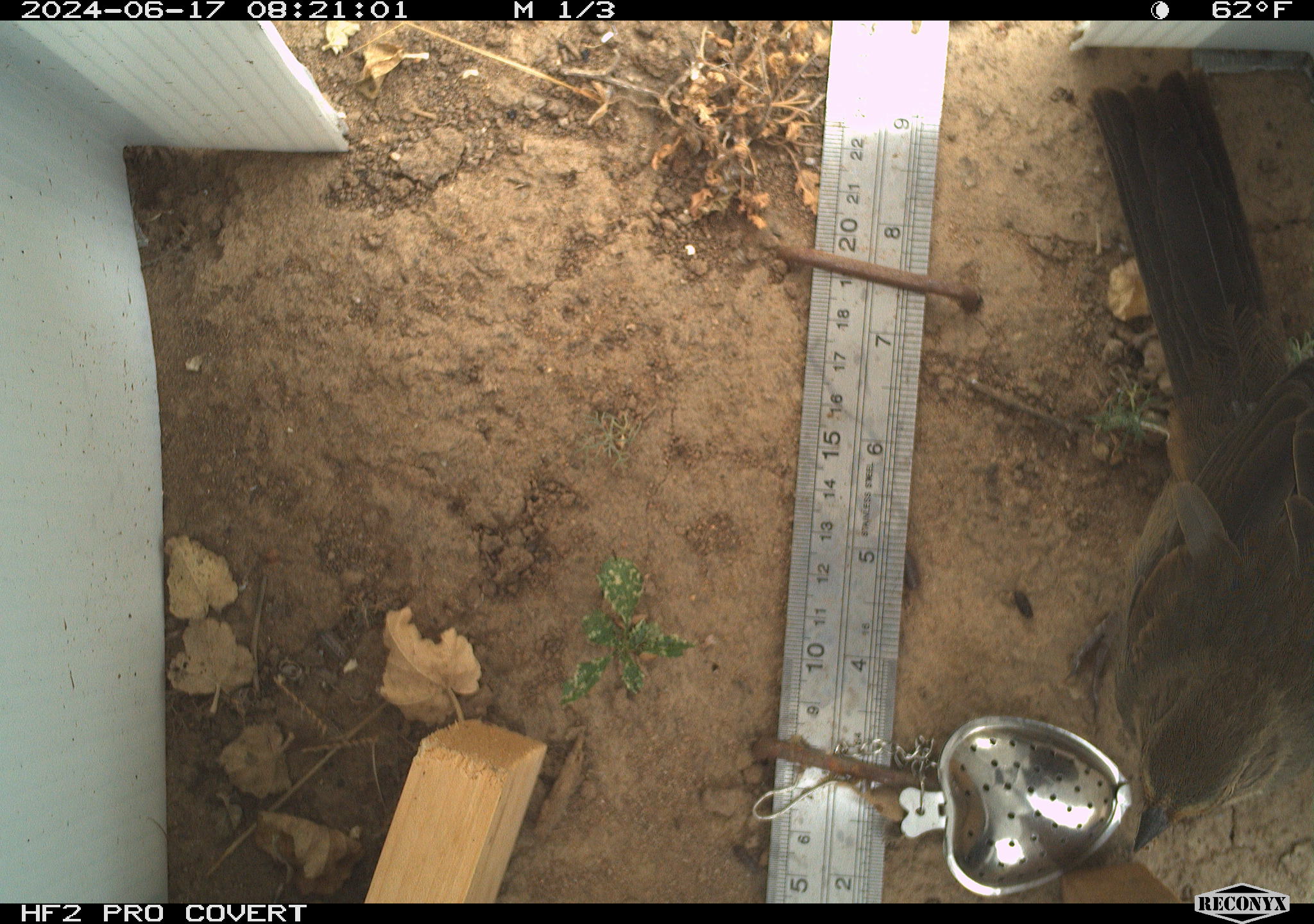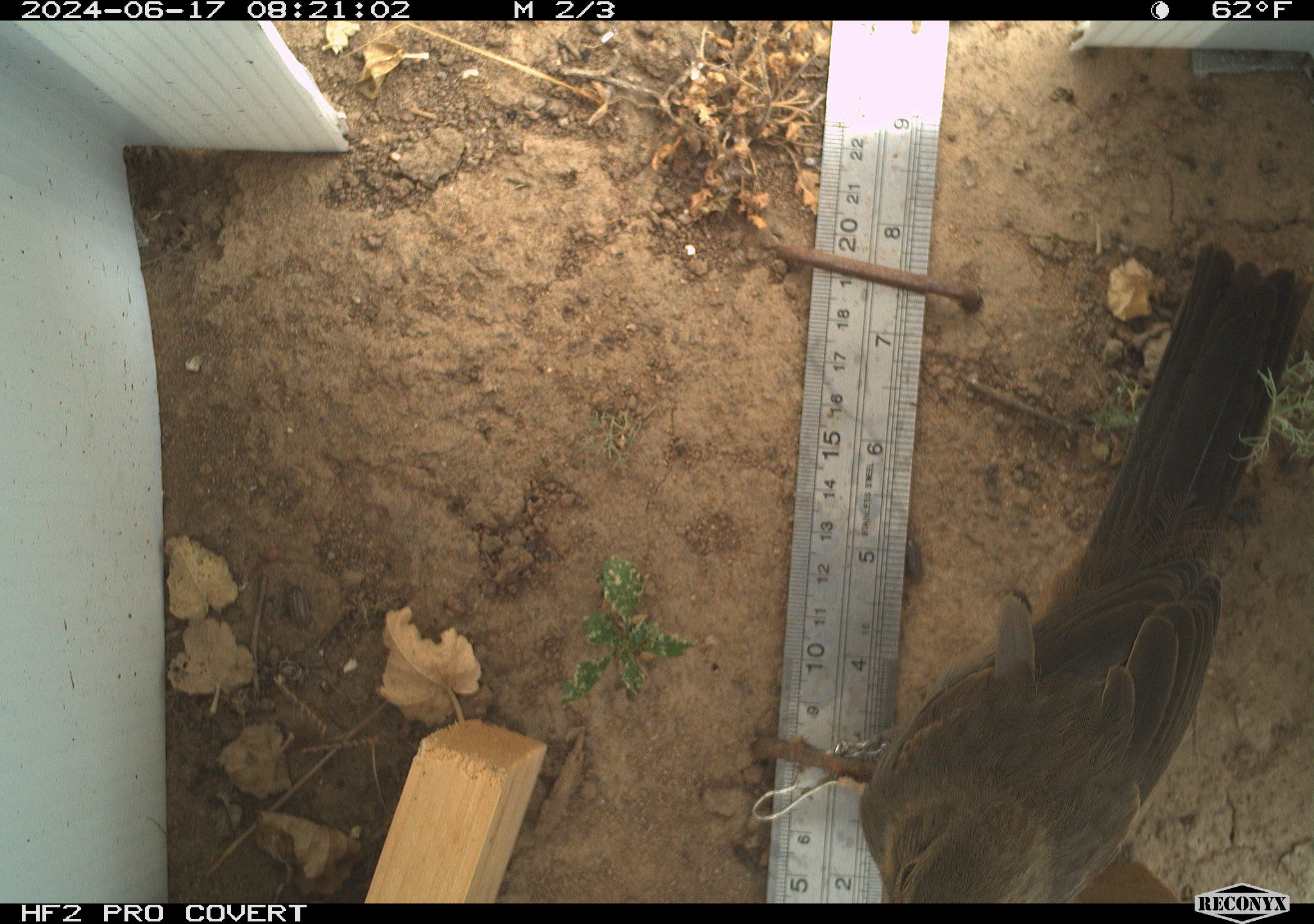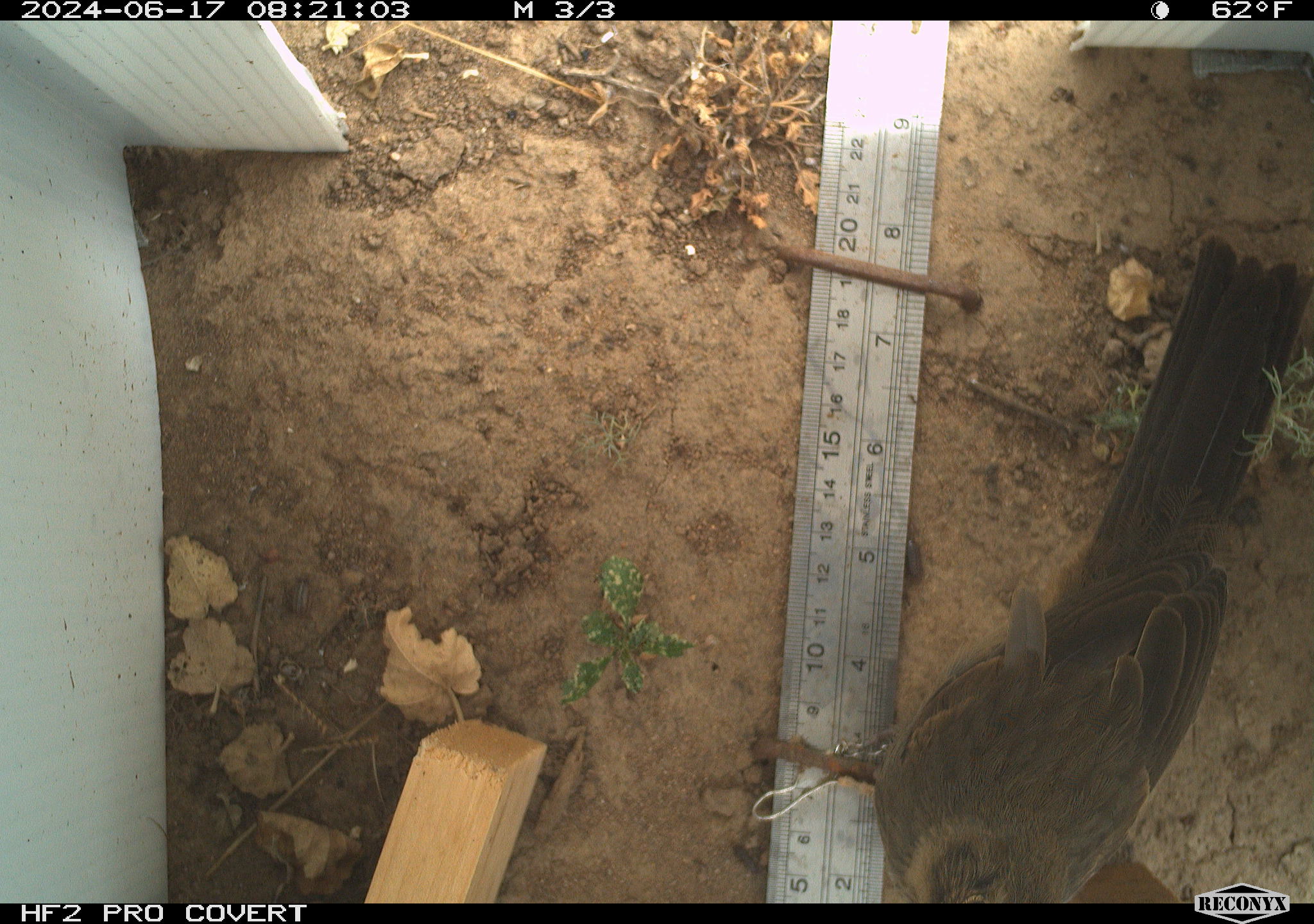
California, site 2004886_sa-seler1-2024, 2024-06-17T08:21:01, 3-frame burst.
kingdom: Animalia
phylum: Chordata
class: Aves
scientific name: Aves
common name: bird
Bird (Aves).